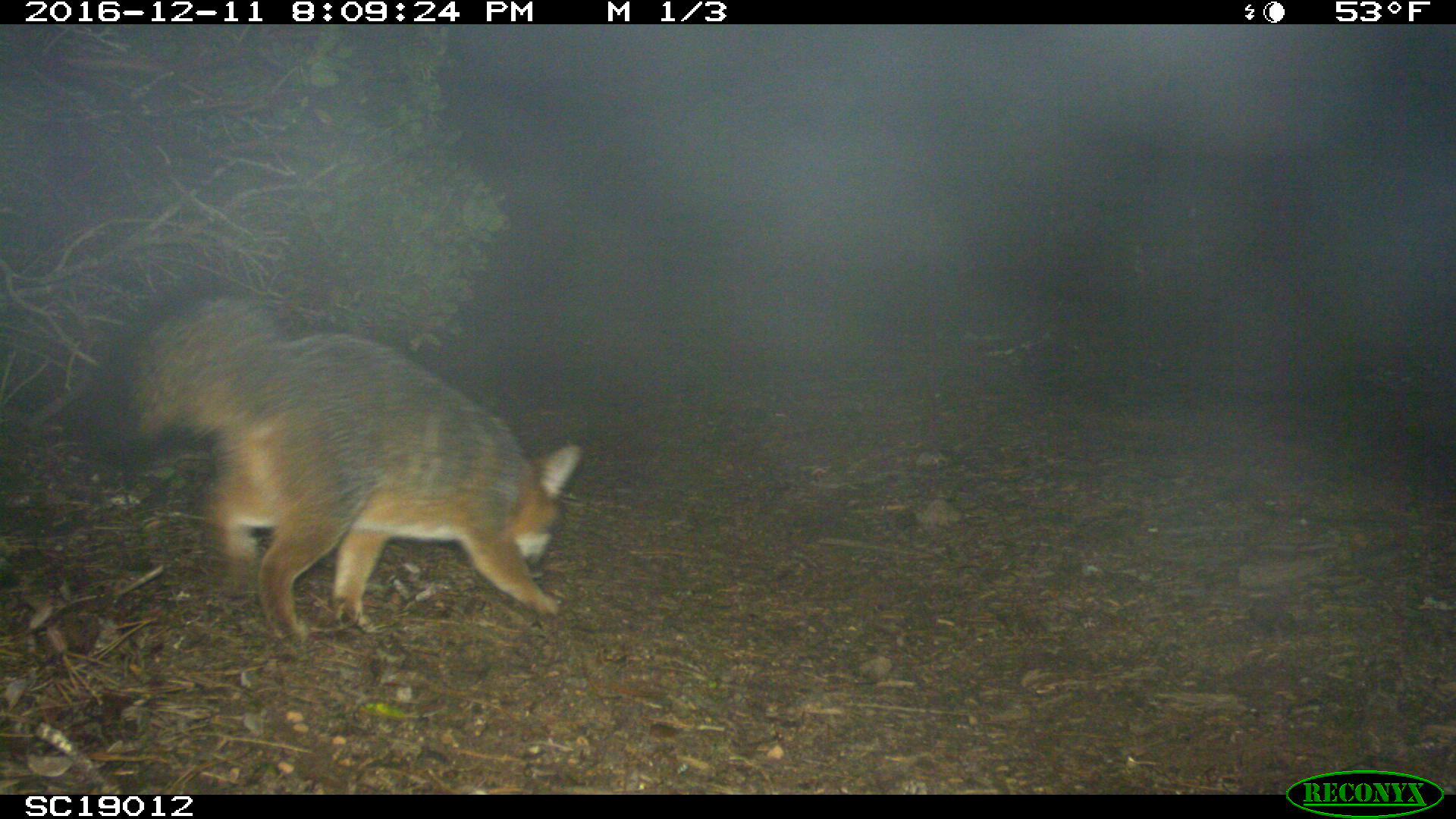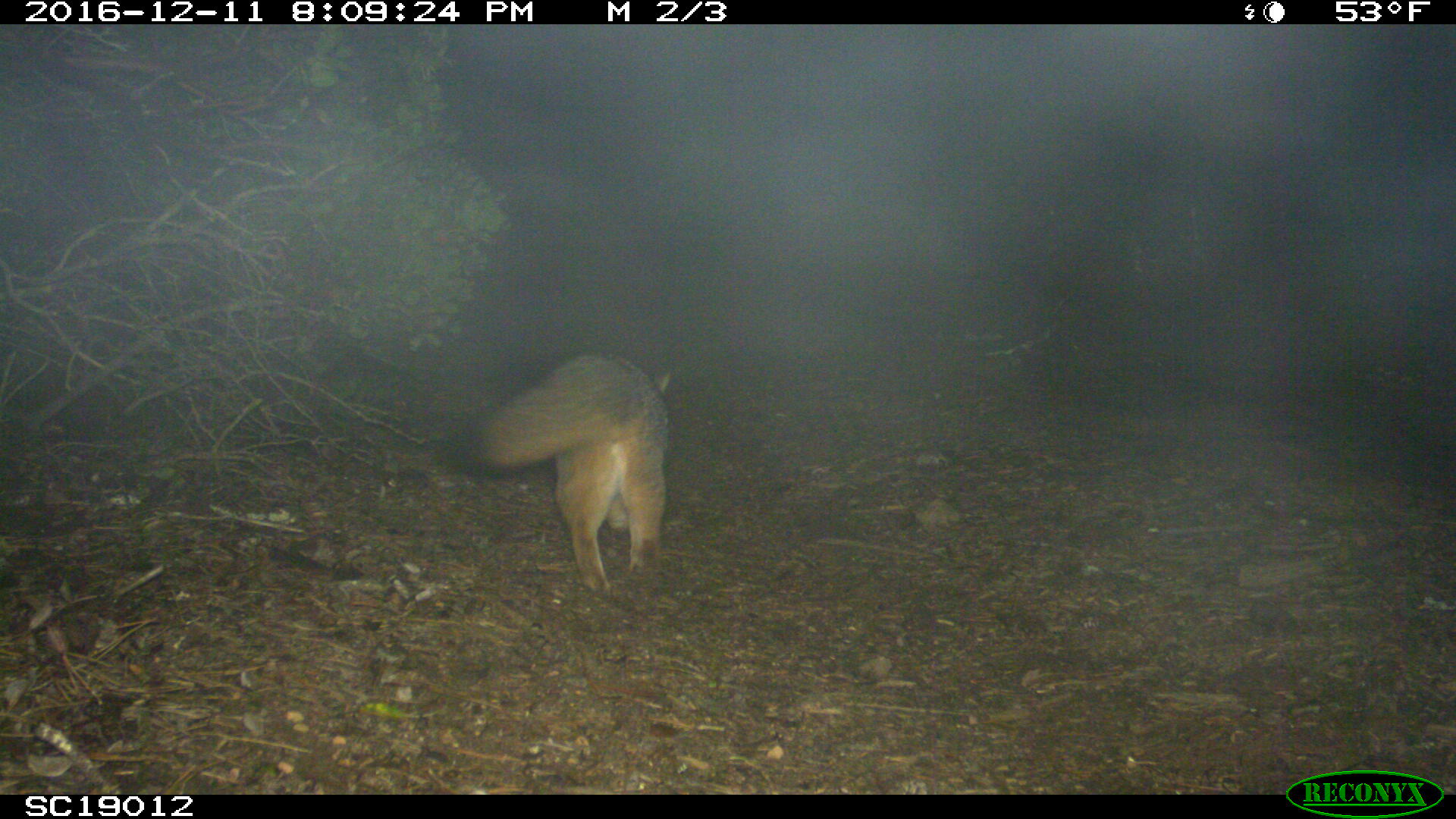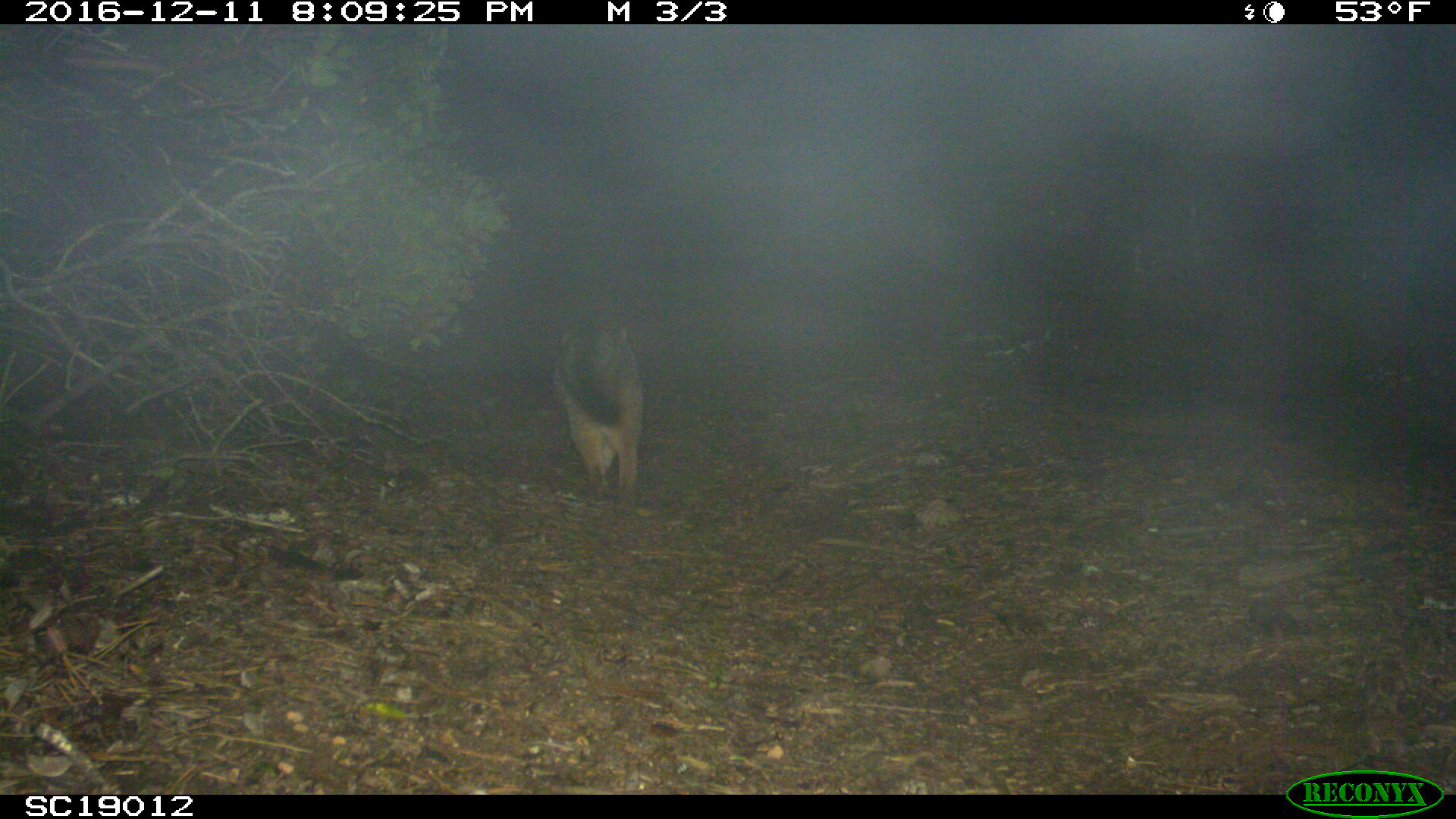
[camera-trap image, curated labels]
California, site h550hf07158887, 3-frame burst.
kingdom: Animalia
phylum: Chordata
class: Mammalia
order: Carnivora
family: Canidae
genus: Urocyon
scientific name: Urocyon littoralis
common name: island fox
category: fox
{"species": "fox (island fox) (Urocyon littoralis)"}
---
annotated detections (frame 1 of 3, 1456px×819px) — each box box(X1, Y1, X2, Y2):
fox: box(78, 275, 579, 656)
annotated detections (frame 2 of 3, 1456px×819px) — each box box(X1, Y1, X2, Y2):
fox: box(438, 352, 671, 598)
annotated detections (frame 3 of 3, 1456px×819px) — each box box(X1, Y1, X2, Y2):
fox: box(555, 326, 643, 507)